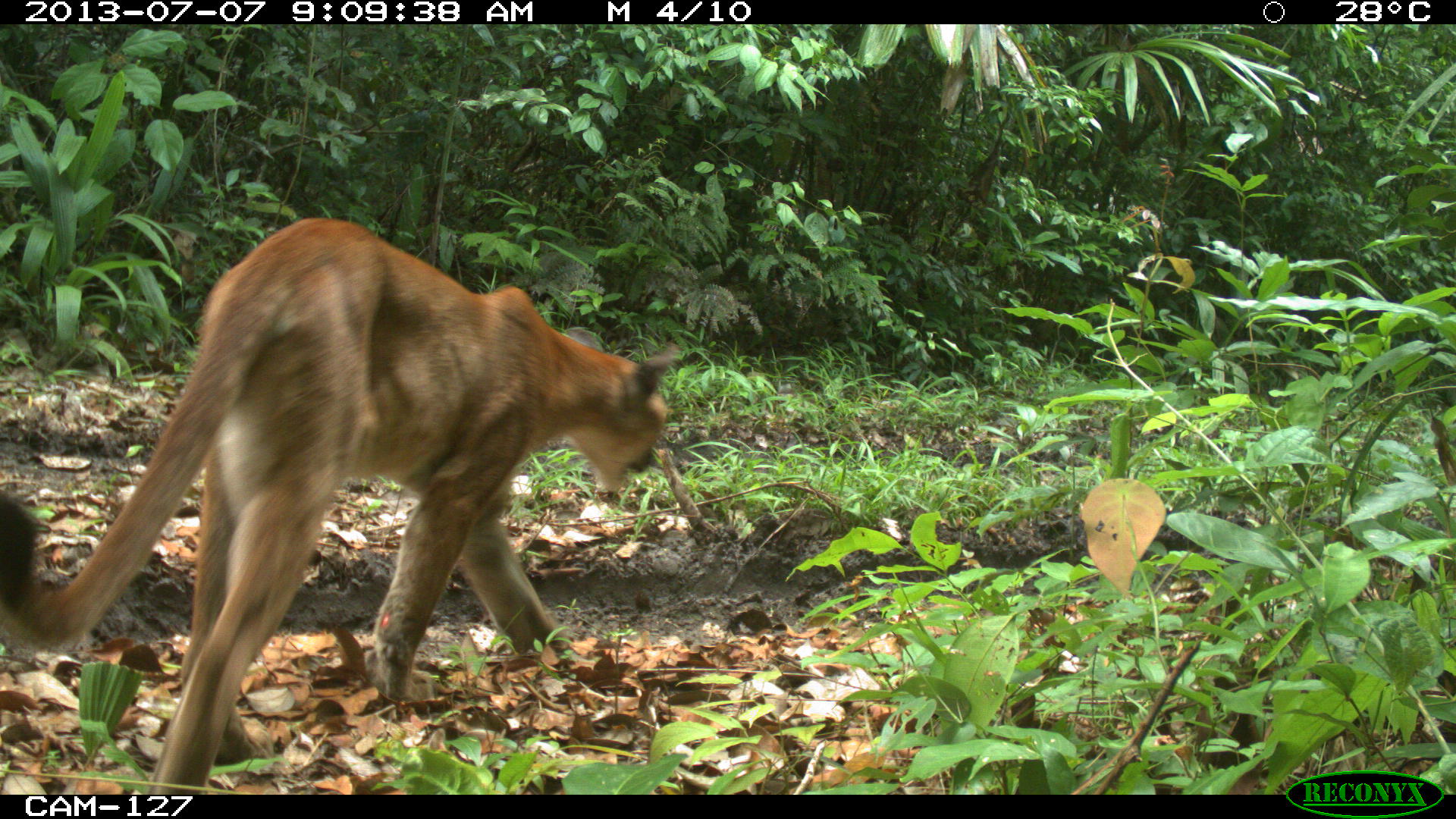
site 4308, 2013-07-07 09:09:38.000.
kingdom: Animalia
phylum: Chordata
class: Mammalia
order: Carnivora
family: Felidae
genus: Puma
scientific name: Puma concolor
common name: mountain lion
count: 1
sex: male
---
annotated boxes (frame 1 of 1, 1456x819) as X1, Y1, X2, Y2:
puma concolor: 0, 214, 678, 789